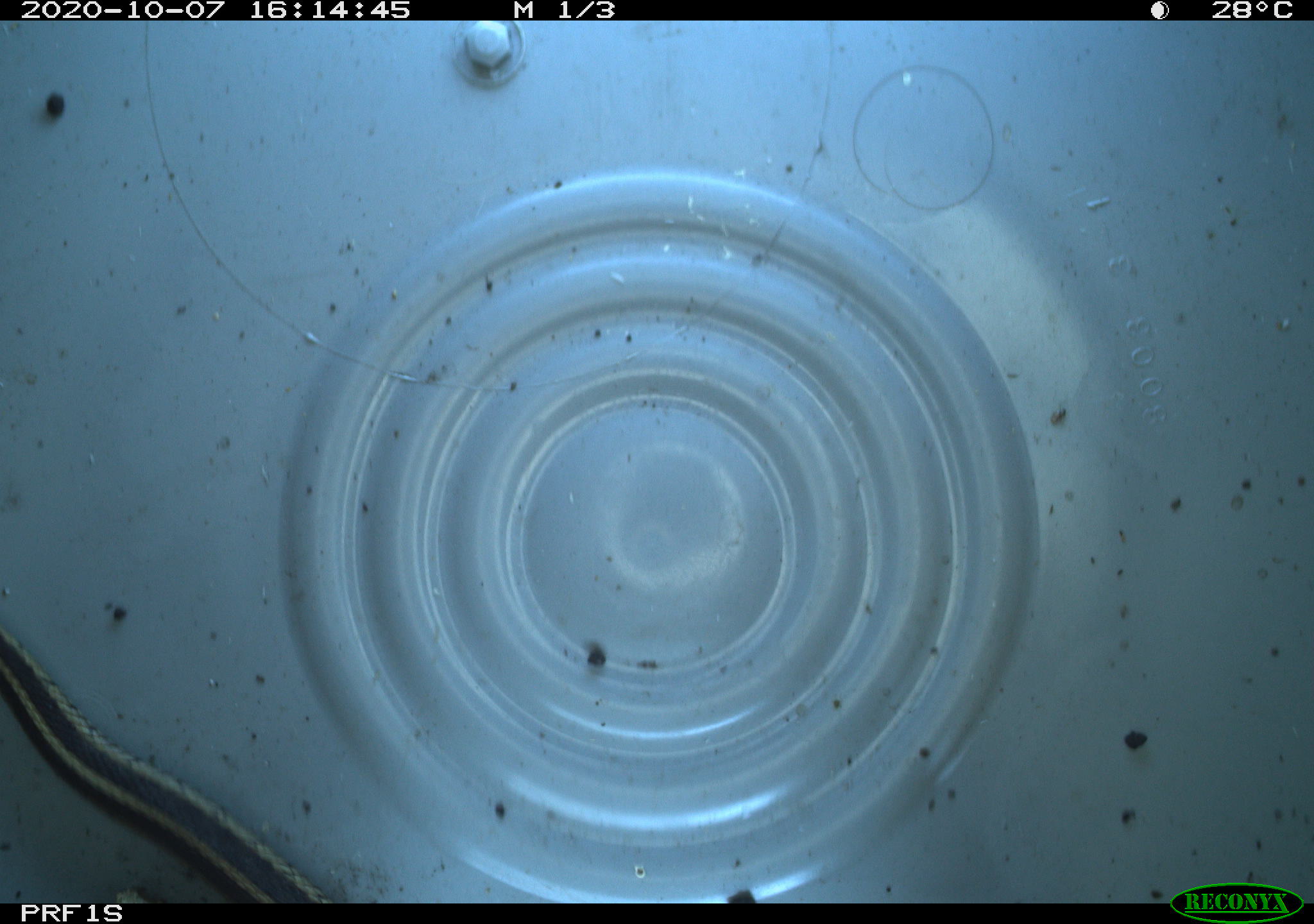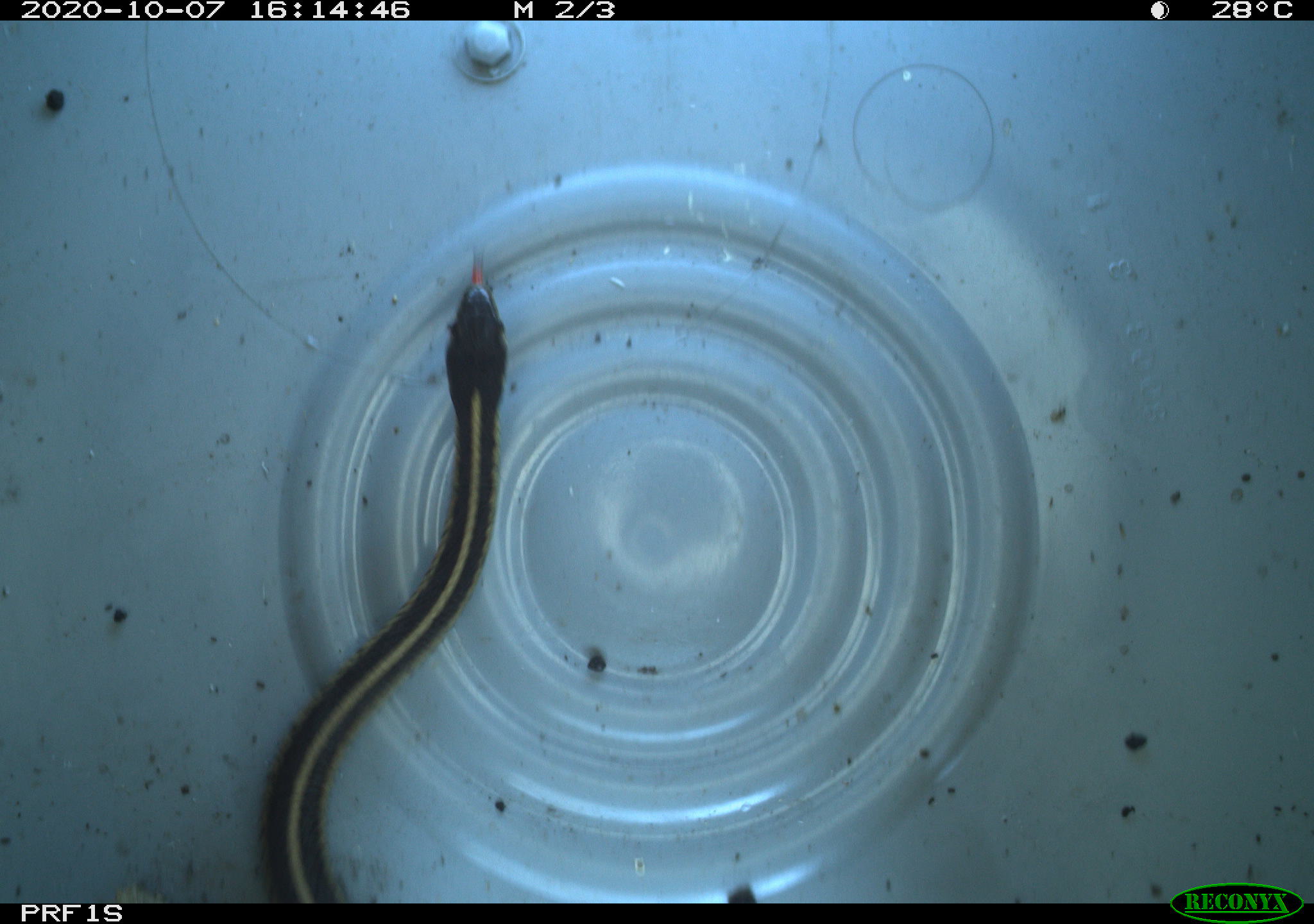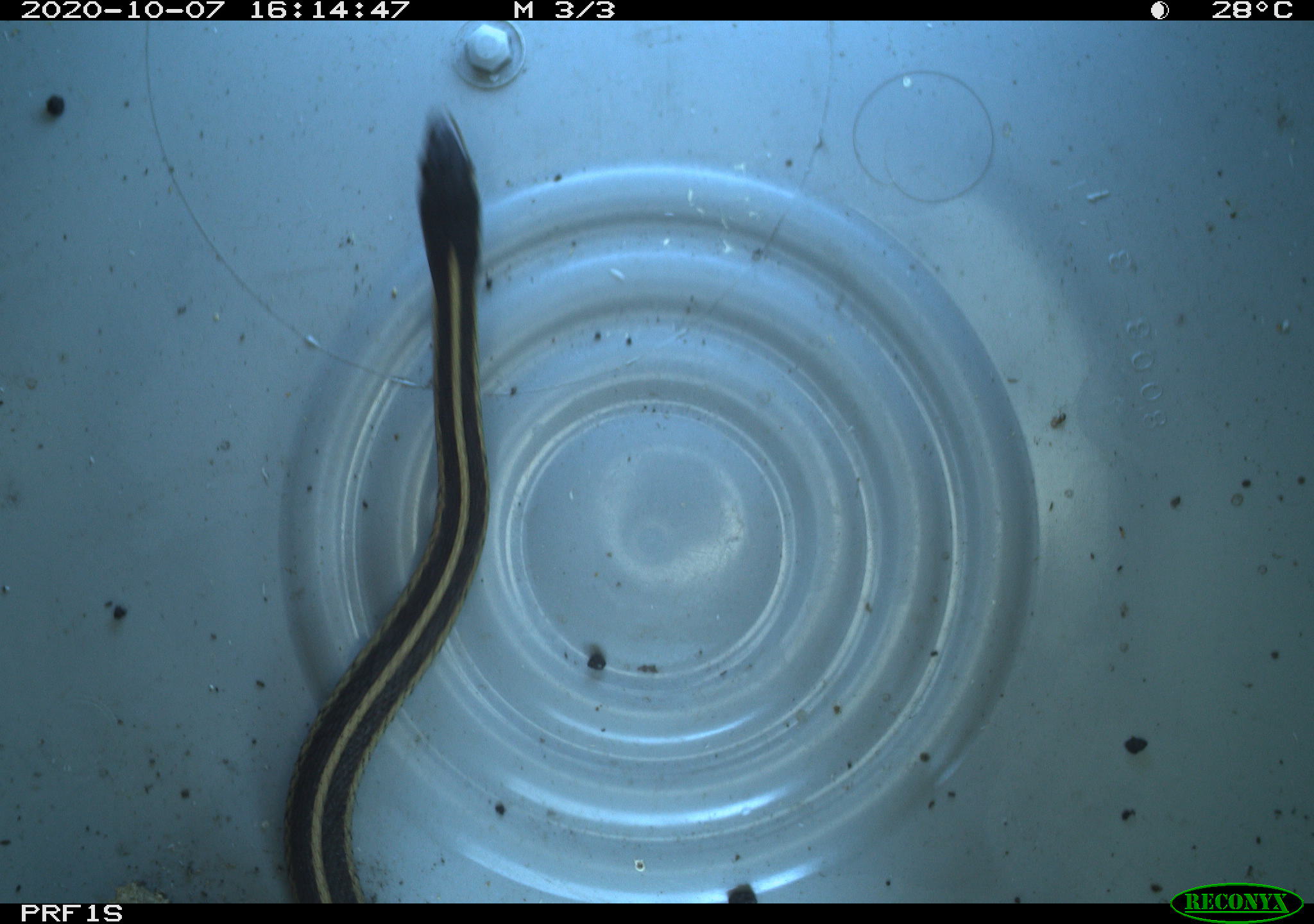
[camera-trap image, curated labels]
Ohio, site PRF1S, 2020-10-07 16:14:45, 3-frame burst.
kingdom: Animalia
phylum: Chordata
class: Reptilia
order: Squamata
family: Colubridae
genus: Thamnophis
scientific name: Thamnophis sirtalis sirtalis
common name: eastern gartersnake